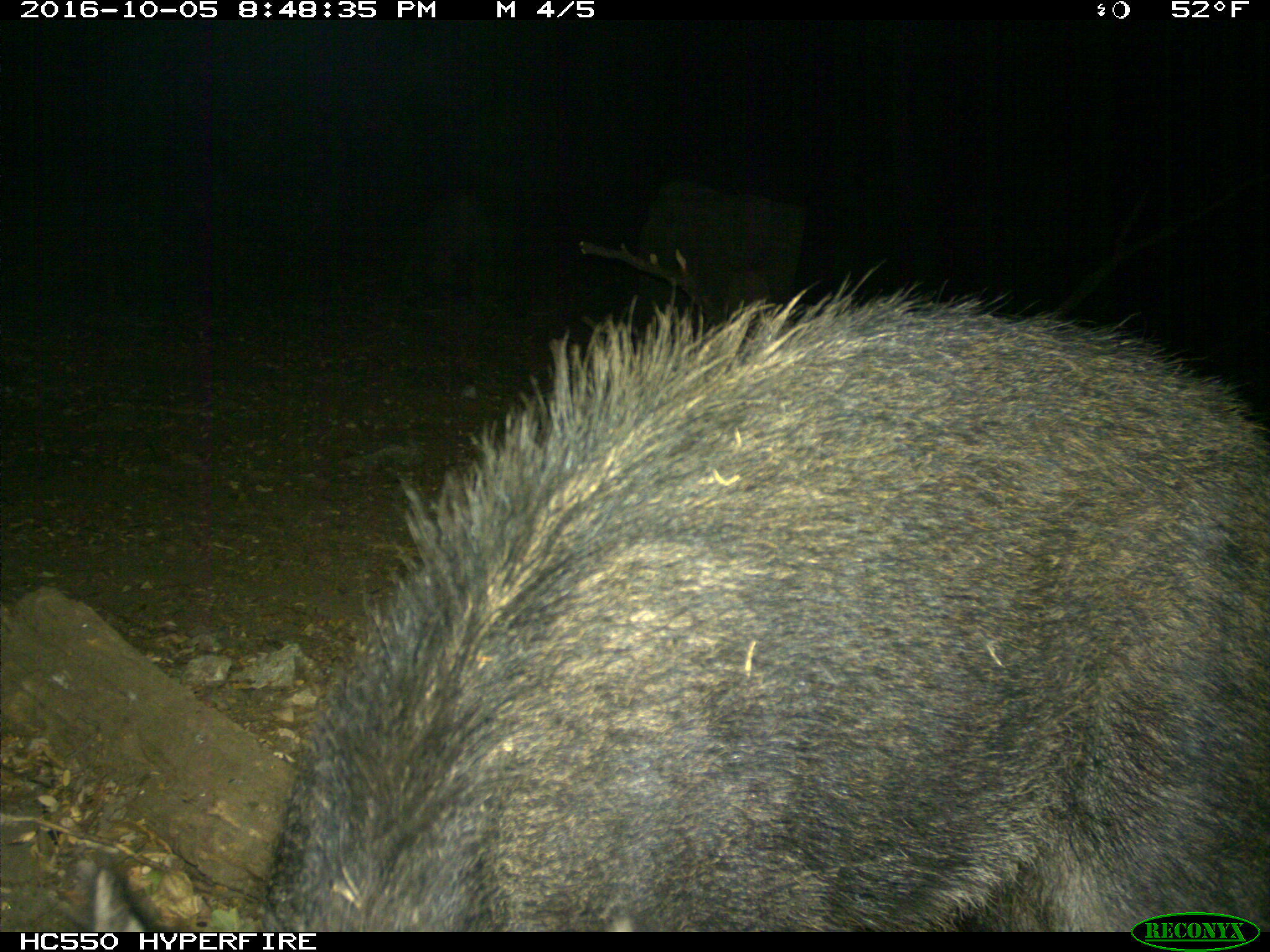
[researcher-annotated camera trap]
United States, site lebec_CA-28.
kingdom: Animalia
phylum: Chordata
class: Mammalia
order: Artiodactyla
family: Suidae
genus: Sus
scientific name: Sus scrofa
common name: wild boar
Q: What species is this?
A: Sus scrofa (wild boar).